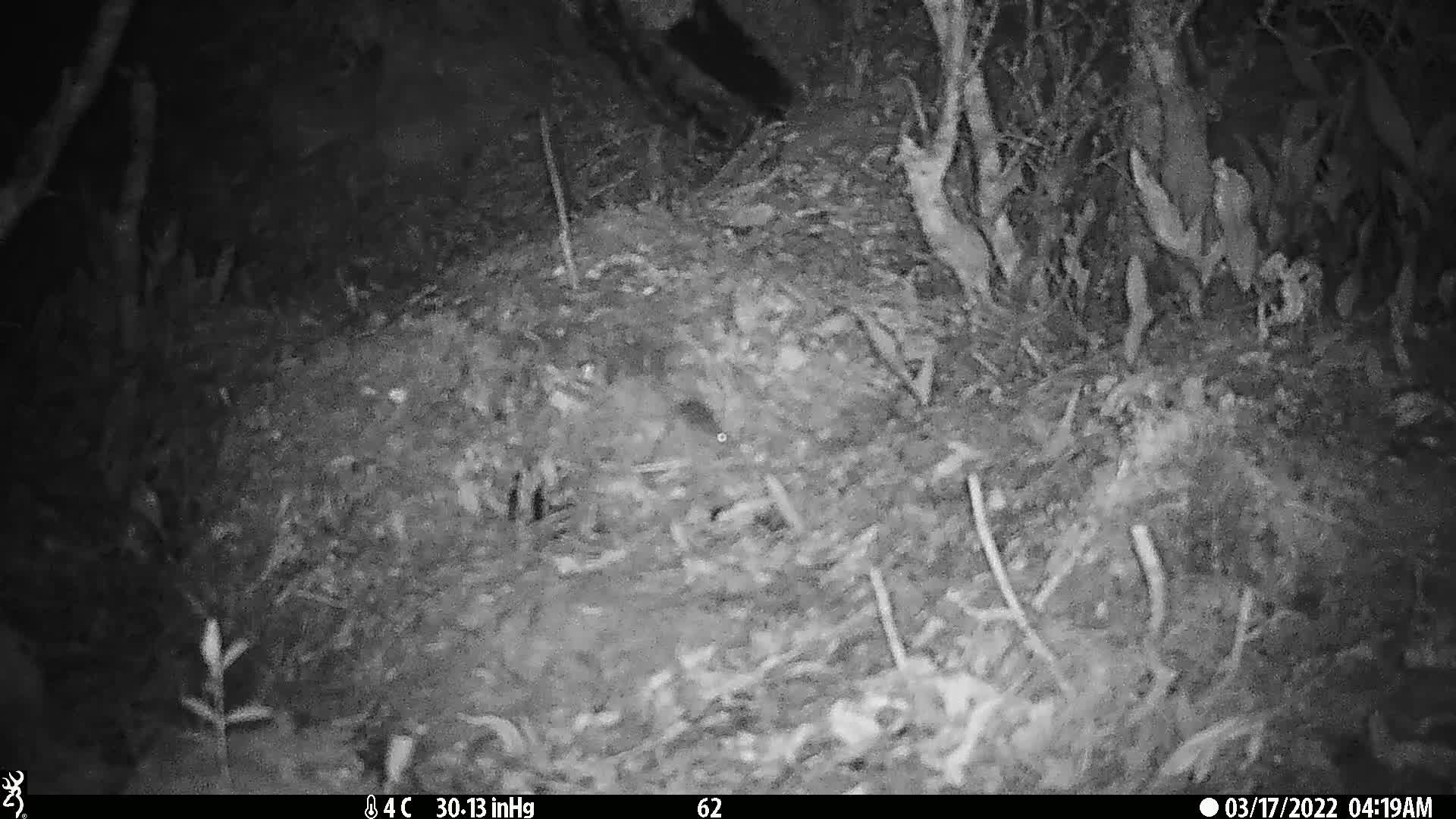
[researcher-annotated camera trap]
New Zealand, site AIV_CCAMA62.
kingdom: Animalia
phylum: Chordata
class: Mammalia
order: Rodentia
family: Muridae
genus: Mus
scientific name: Mus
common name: mouse